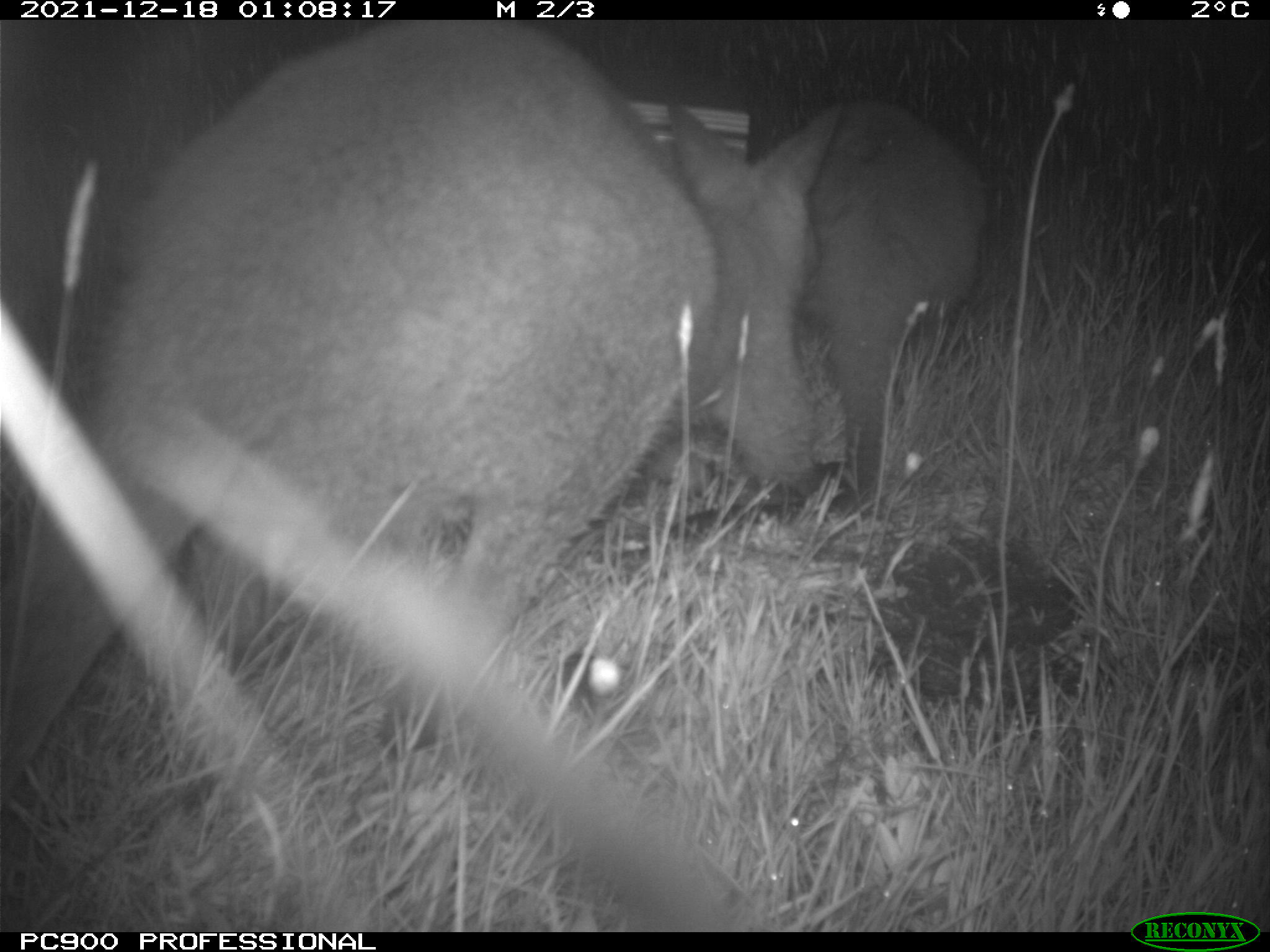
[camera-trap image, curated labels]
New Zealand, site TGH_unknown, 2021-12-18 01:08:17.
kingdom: Animalia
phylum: Chordata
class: Mammalia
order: Diprotodontia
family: Macropodidae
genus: Notamacropus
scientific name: Notamacropus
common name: wallaby